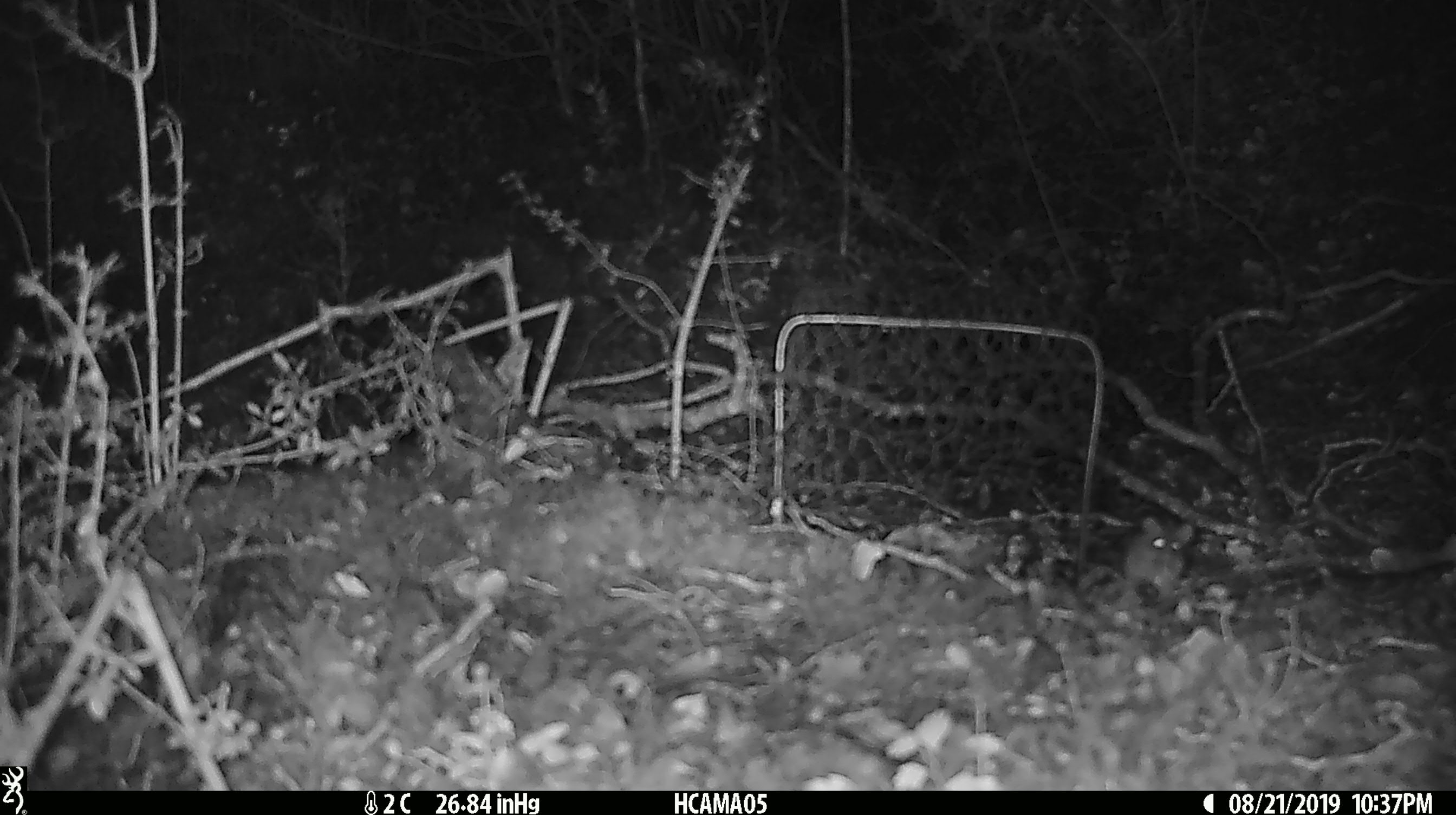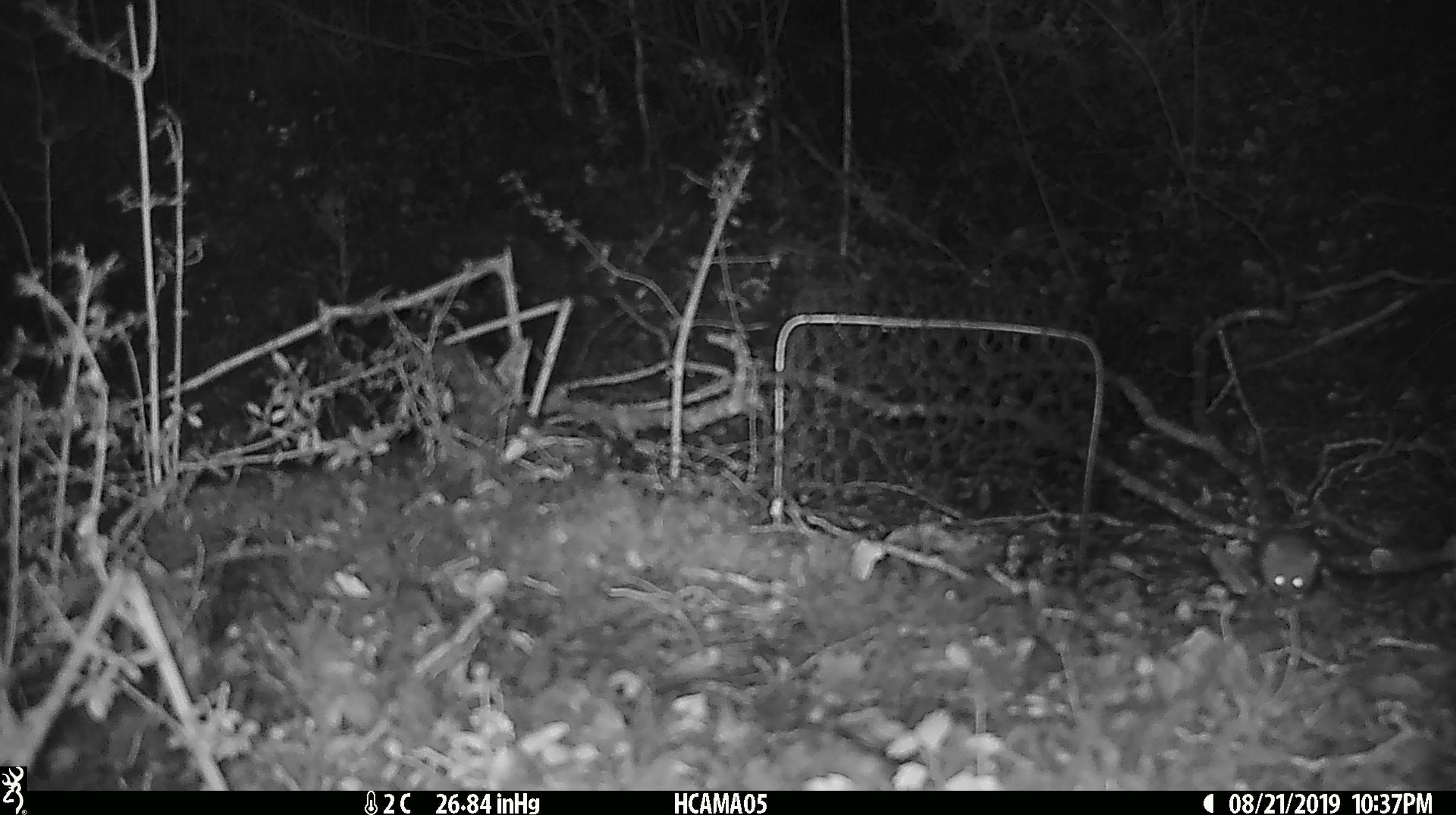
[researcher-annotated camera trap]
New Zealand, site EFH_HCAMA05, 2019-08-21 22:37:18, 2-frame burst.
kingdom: Animalia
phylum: Chordata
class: Mammalia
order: Rodentia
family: Muridae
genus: Mus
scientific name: Mus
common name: mouse